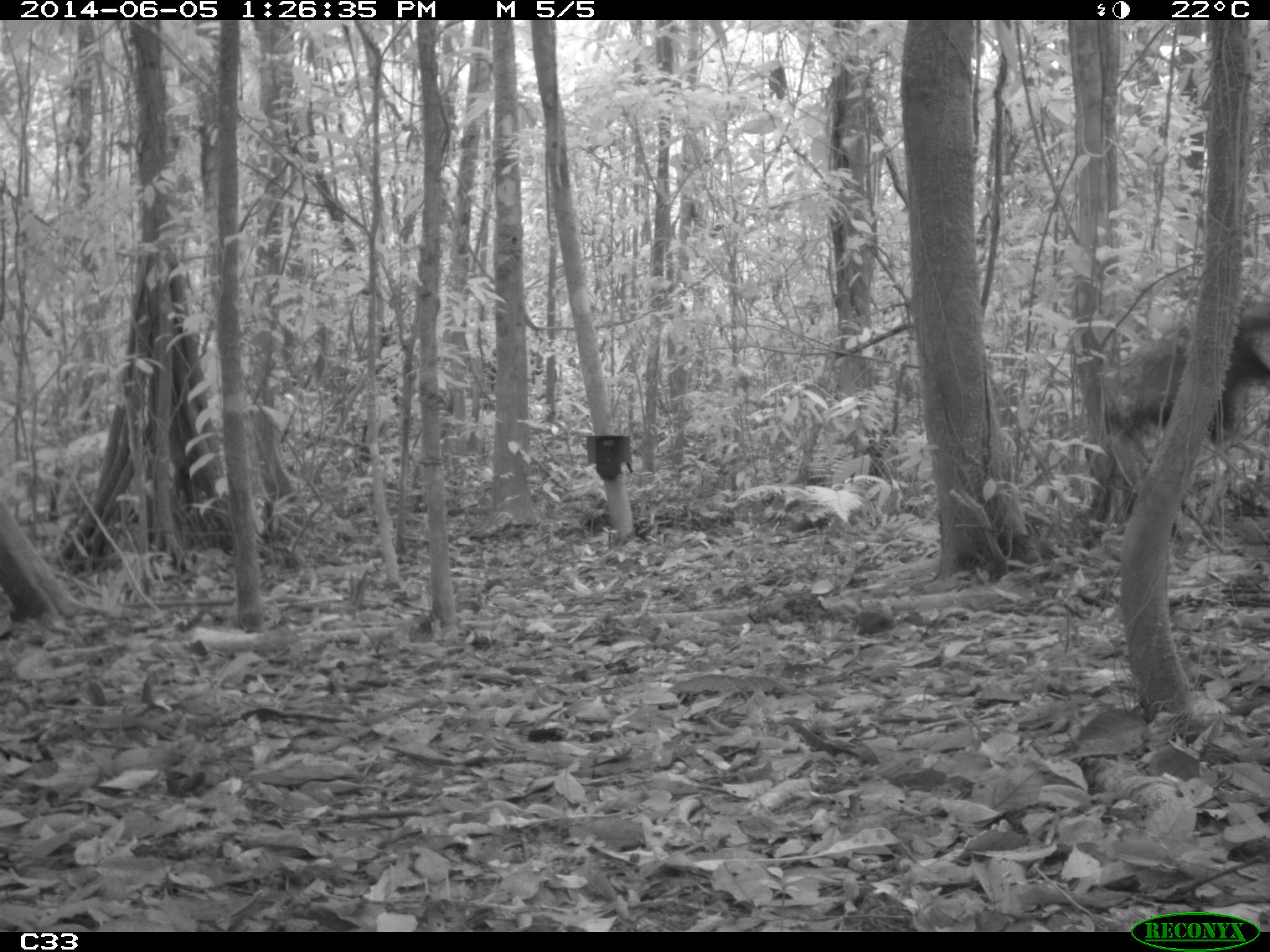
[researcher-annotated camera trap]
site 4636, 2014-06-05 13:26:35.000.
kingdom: Animalia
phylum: Chordata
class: Aves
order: Gruiformes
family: Psophiidae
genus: Psophia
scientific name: Psophia crepitans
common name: gray-winged trumpeter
Psophia crepitans (gray-winged trumpeter), count 6, age adult.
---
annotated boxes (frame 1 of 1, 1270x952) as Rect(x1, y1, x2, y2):
psophia crepitans: Rect(1102, 305, 1270, 457)